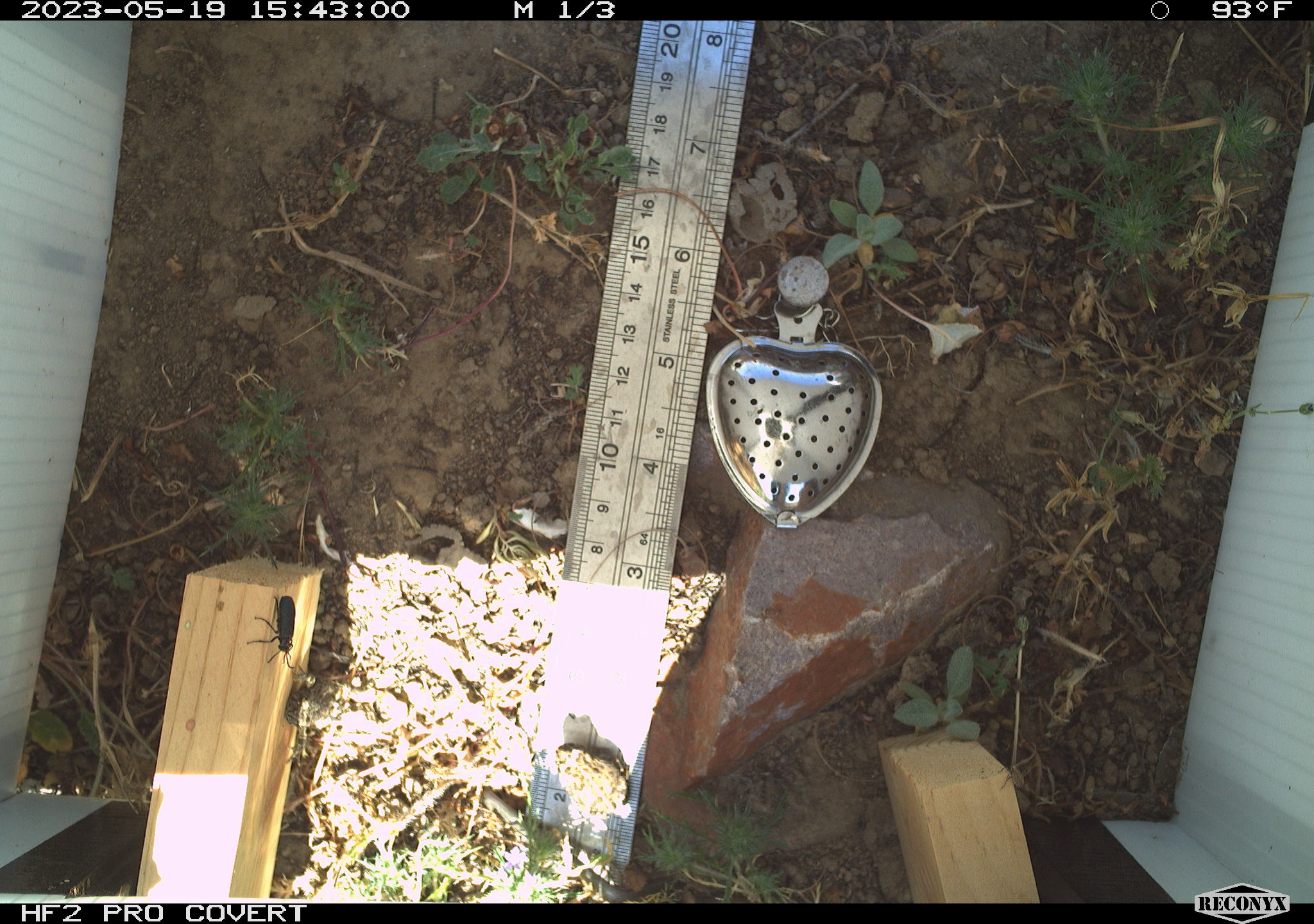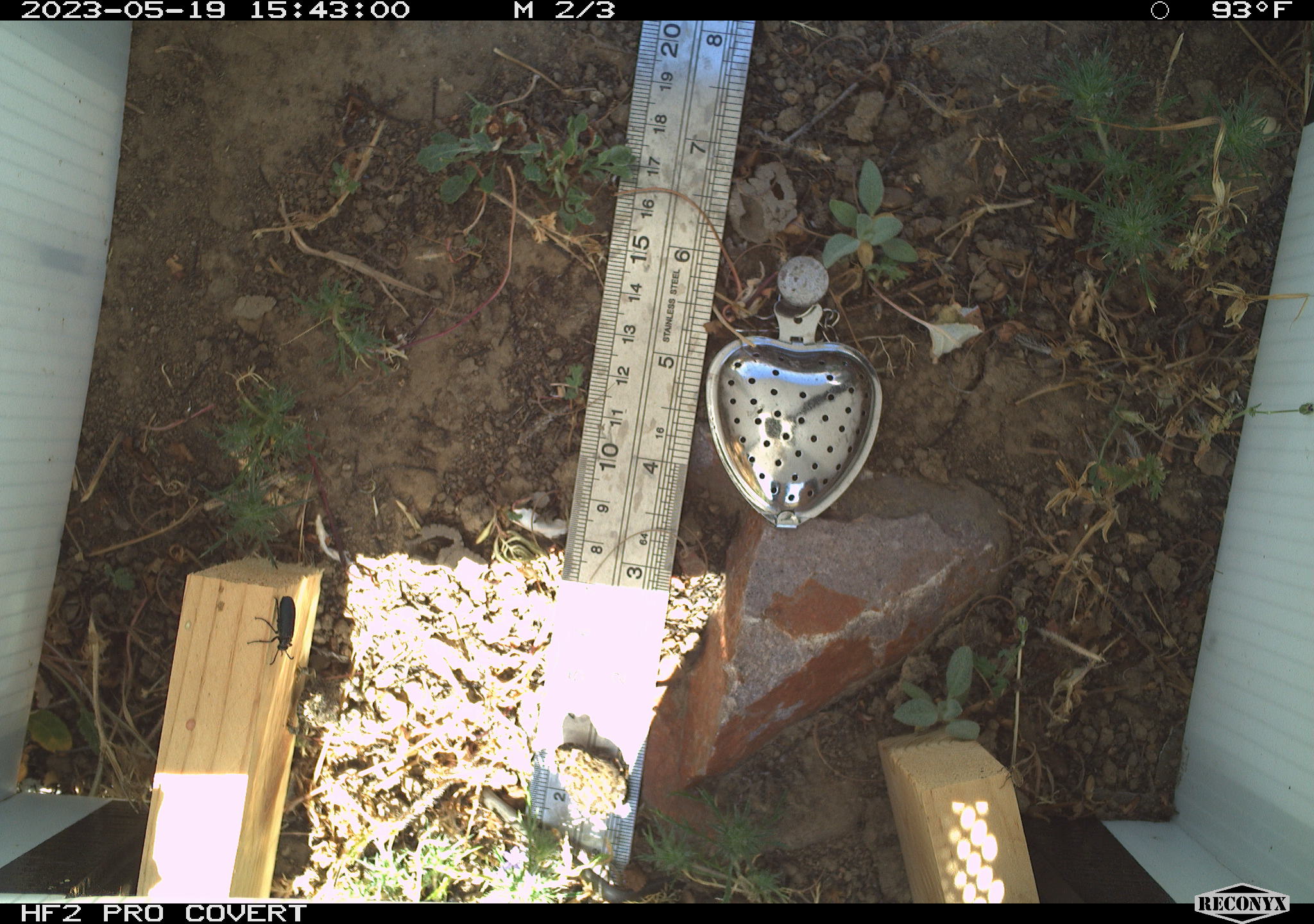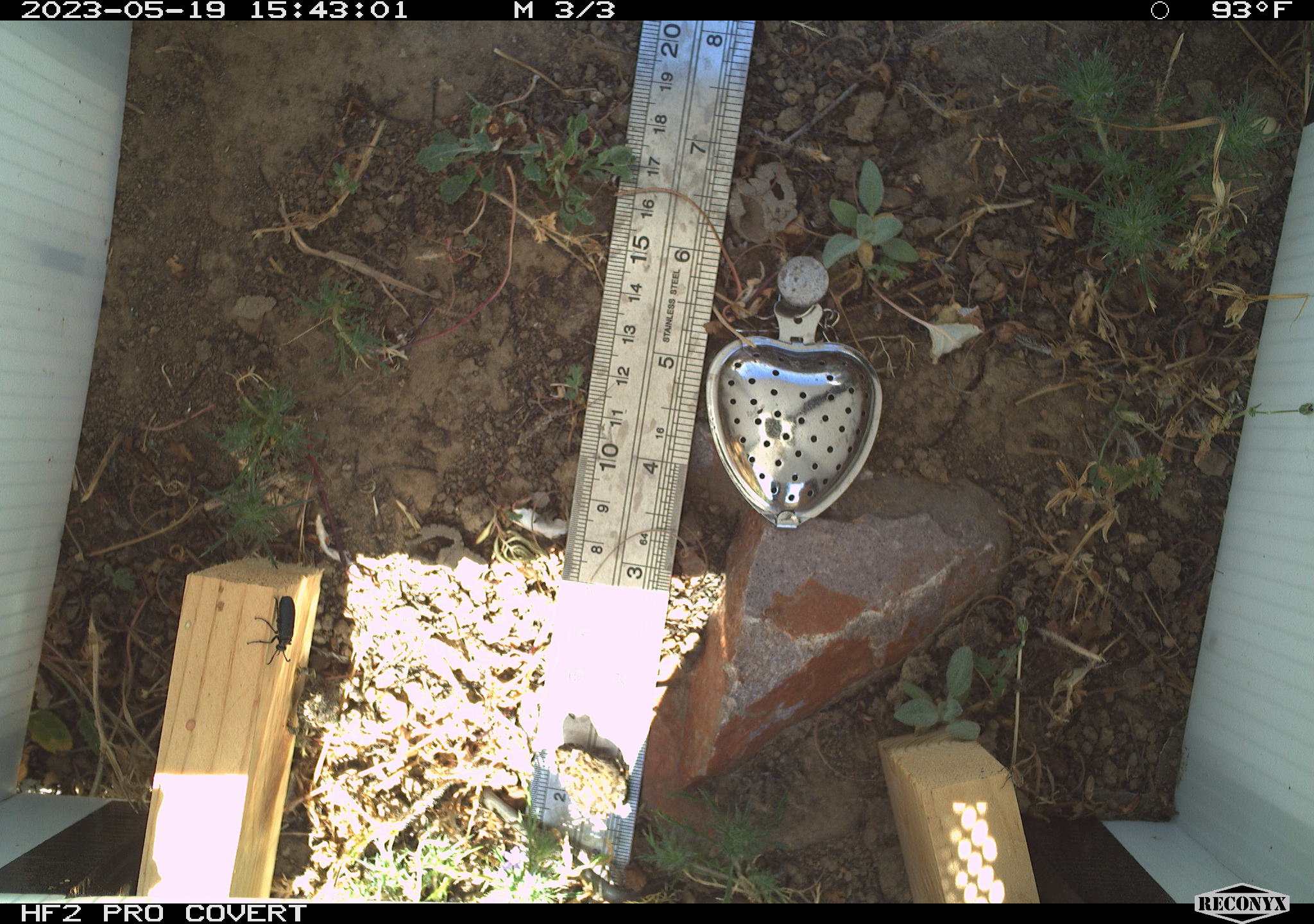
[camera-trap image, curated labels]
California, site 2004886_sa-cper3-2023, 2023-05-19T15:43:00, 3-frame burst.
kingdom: Animalia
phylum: Chordata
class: Amphibia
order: Anura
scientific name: Anura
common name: frogs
Frogs (Anura).